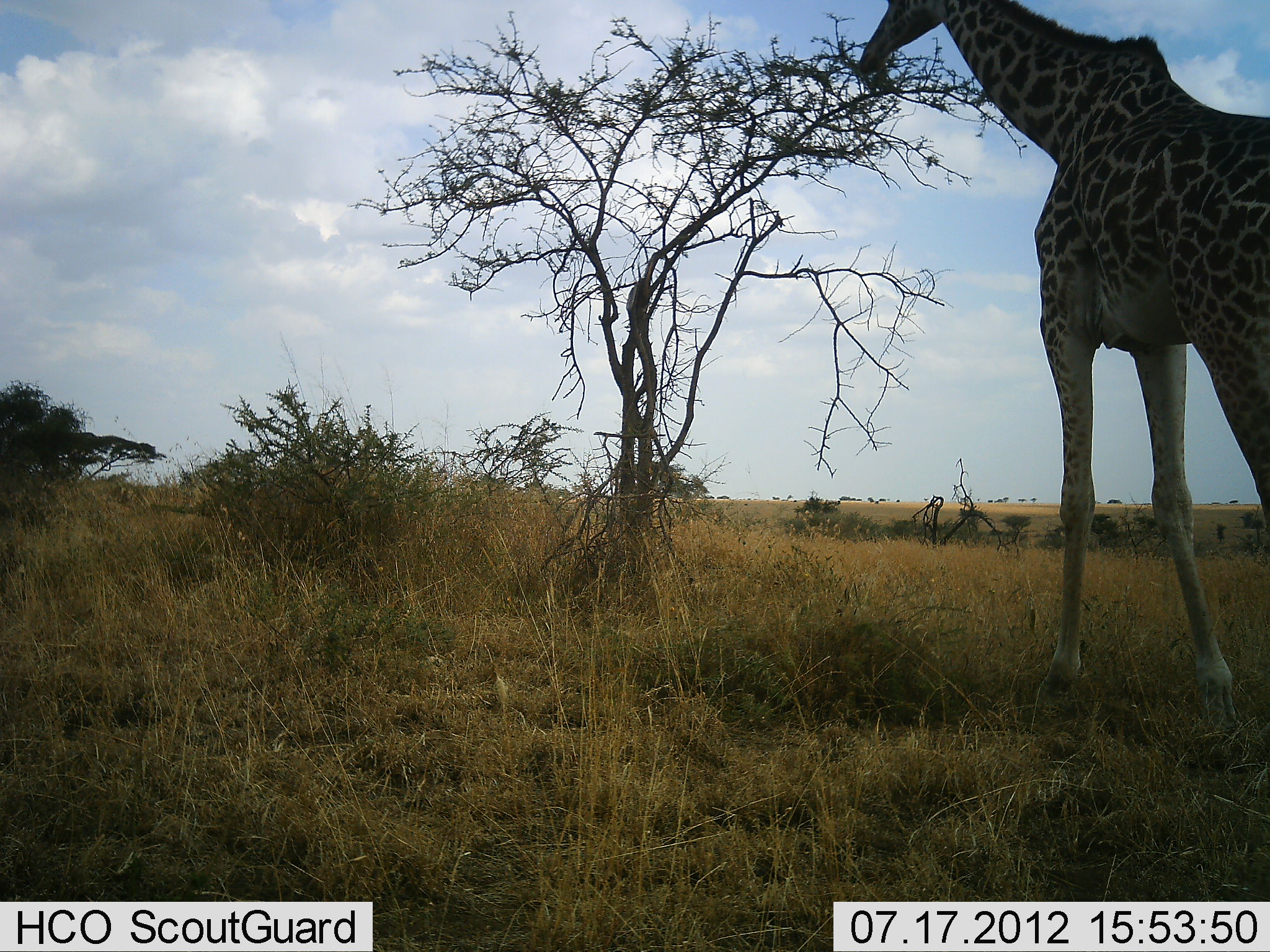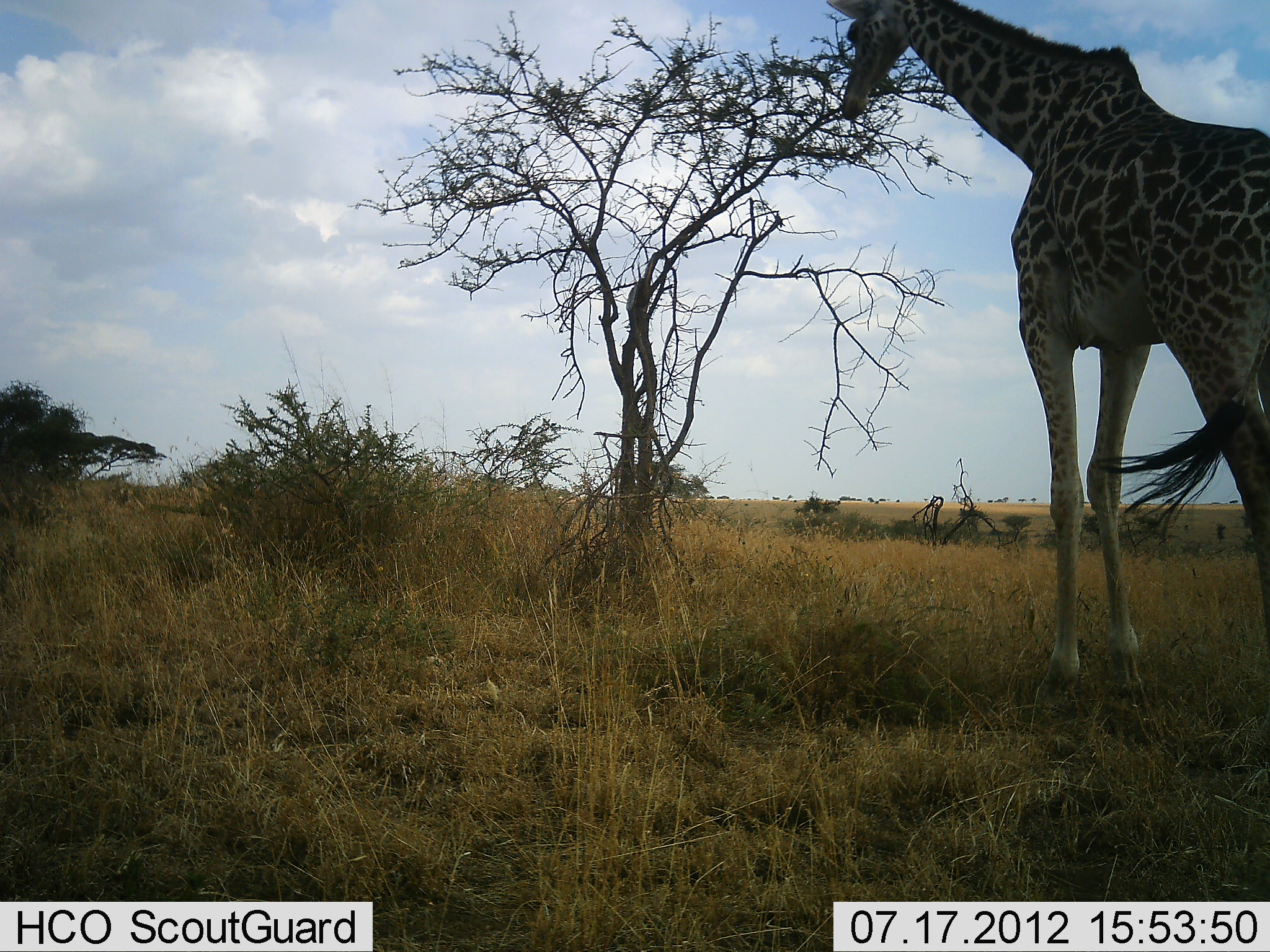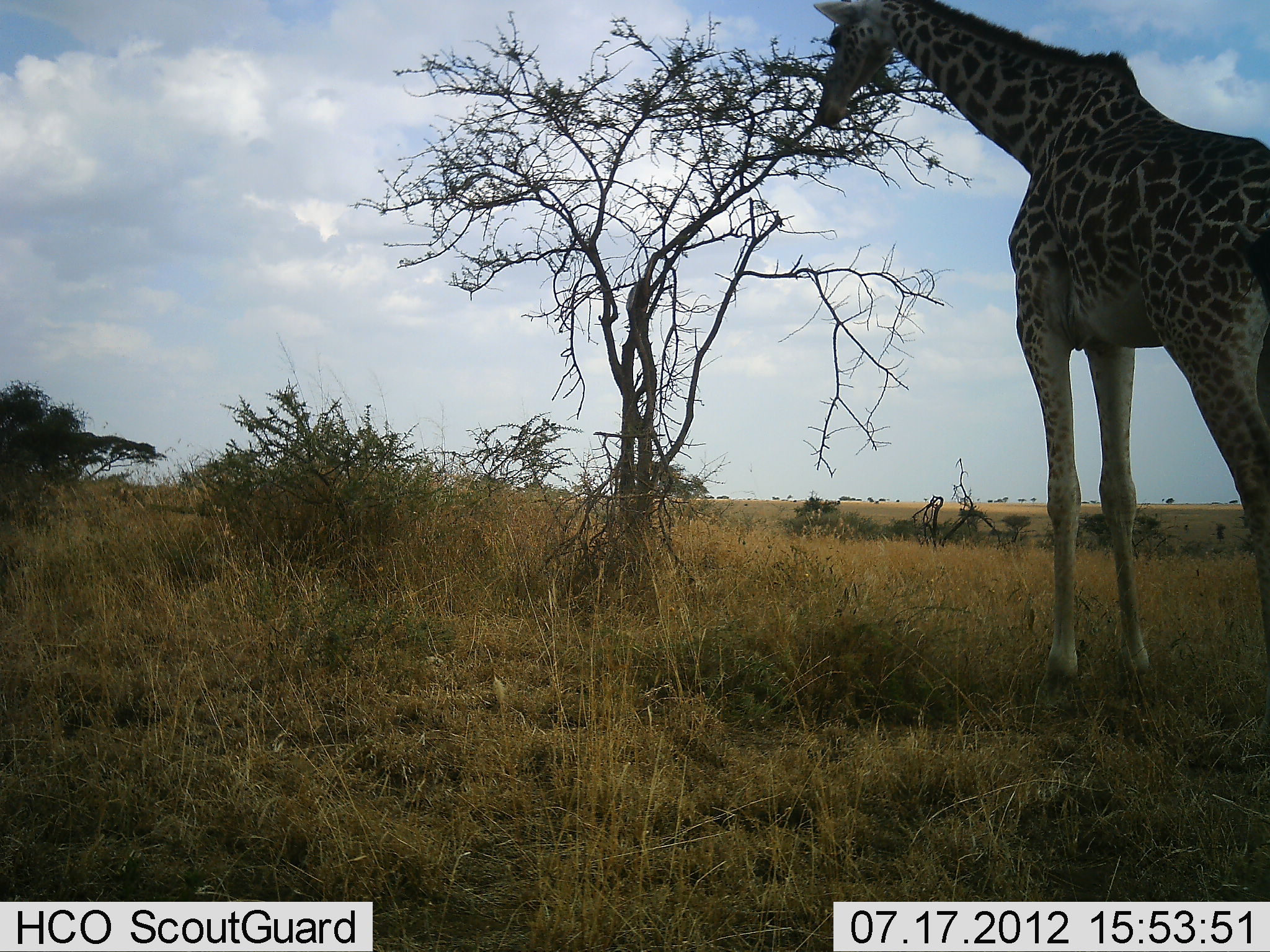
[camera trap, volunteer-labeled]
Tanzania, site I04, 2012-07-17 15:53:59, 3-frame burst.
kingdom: Animalia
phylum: Chordata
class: Mammalia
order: Artiodactyla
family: Giraffidae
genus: Giraffa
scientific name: Giraffa camelopardalis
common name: giraffe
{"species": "giraffe (Giraffa camelopardalis)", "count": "1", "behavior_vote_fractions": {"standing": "50%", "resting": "0%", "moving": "50%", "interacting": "0%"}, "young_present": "0%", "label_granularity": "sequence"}